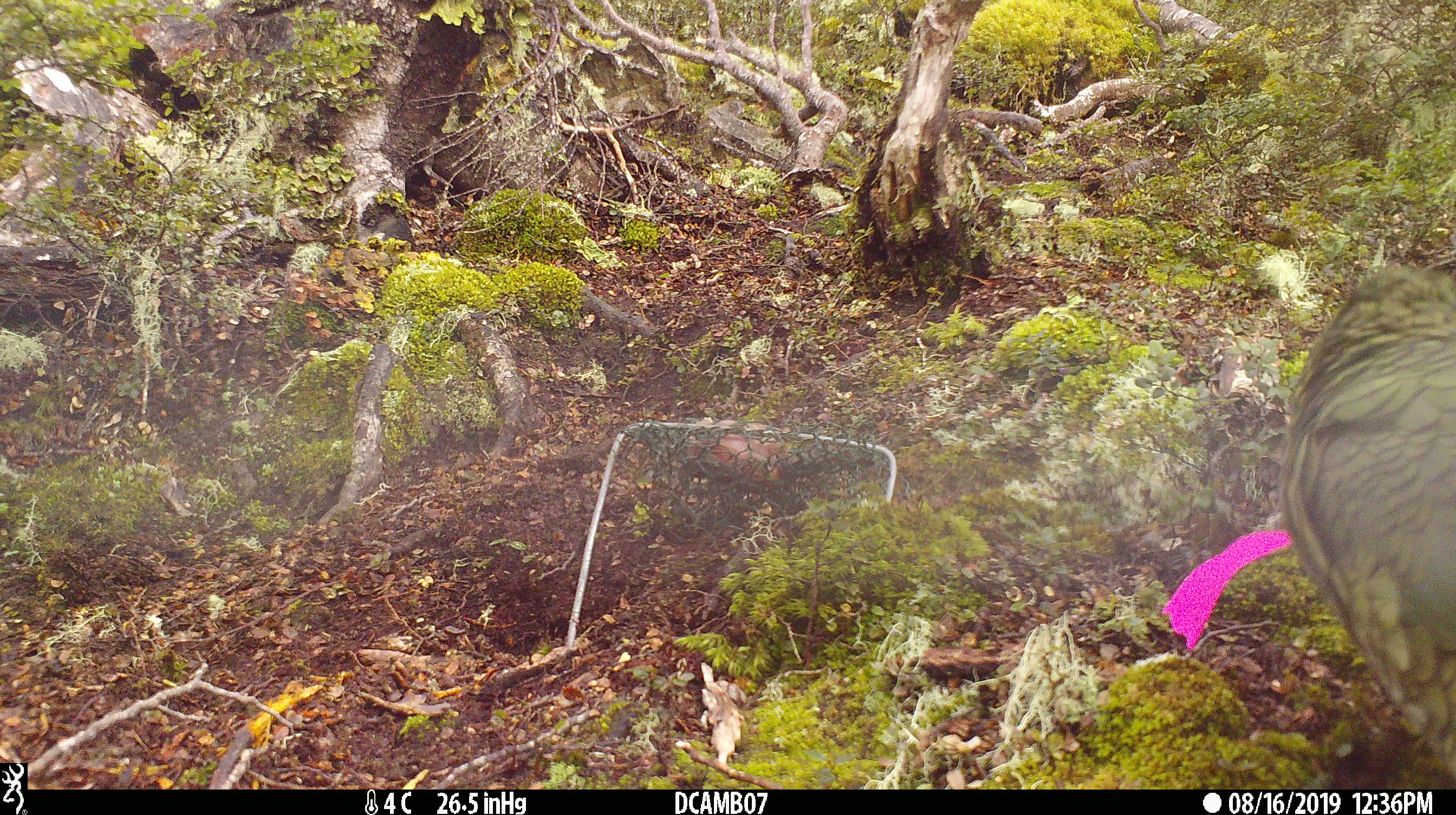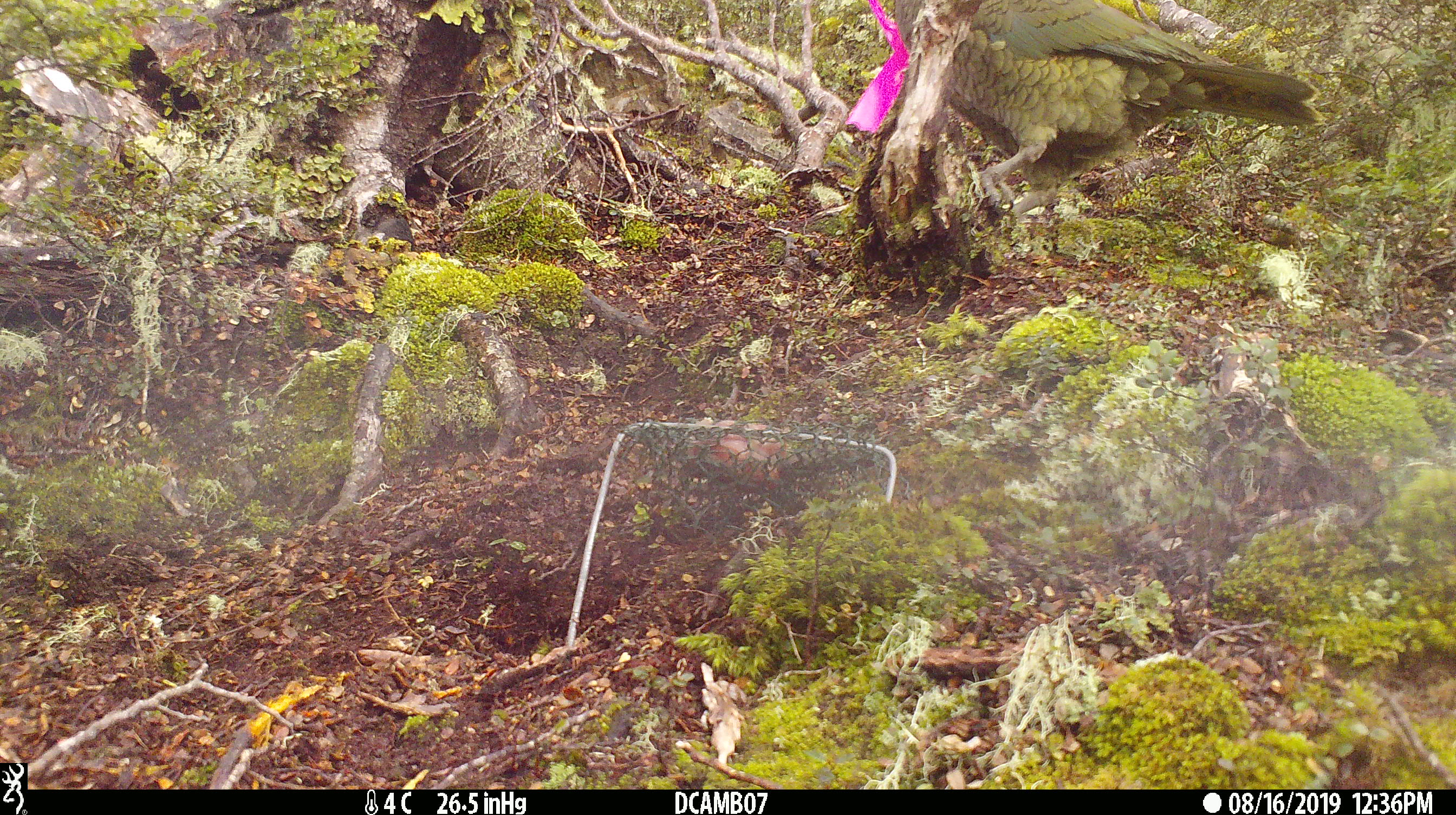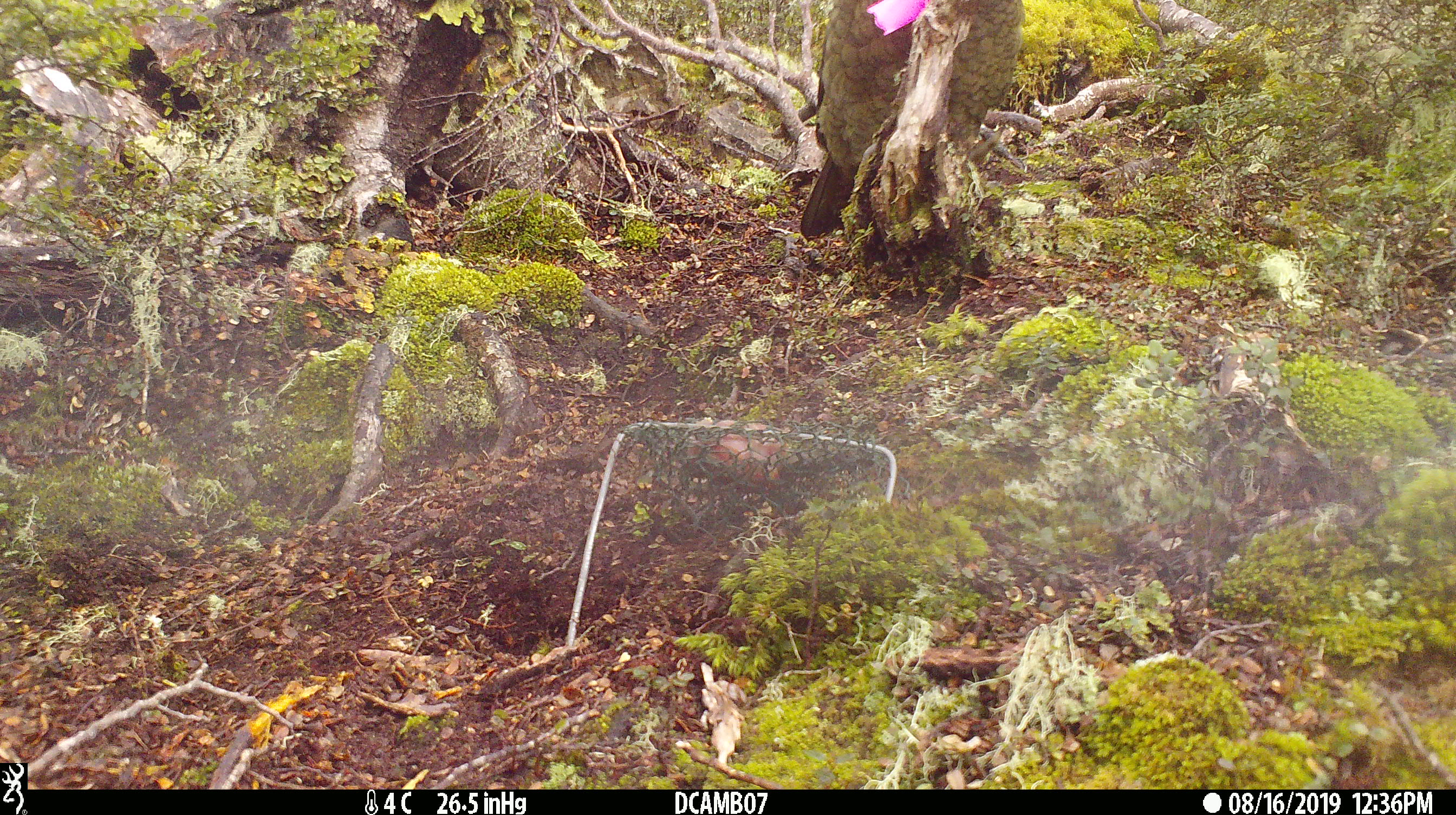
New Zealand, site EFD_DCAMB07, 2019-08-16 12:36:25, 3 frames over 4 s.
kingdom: Animalia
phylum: Chordata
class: Aves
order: Psittaciformes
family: Strigopidae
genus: Nestor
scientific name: Nestor notabilis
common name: kea